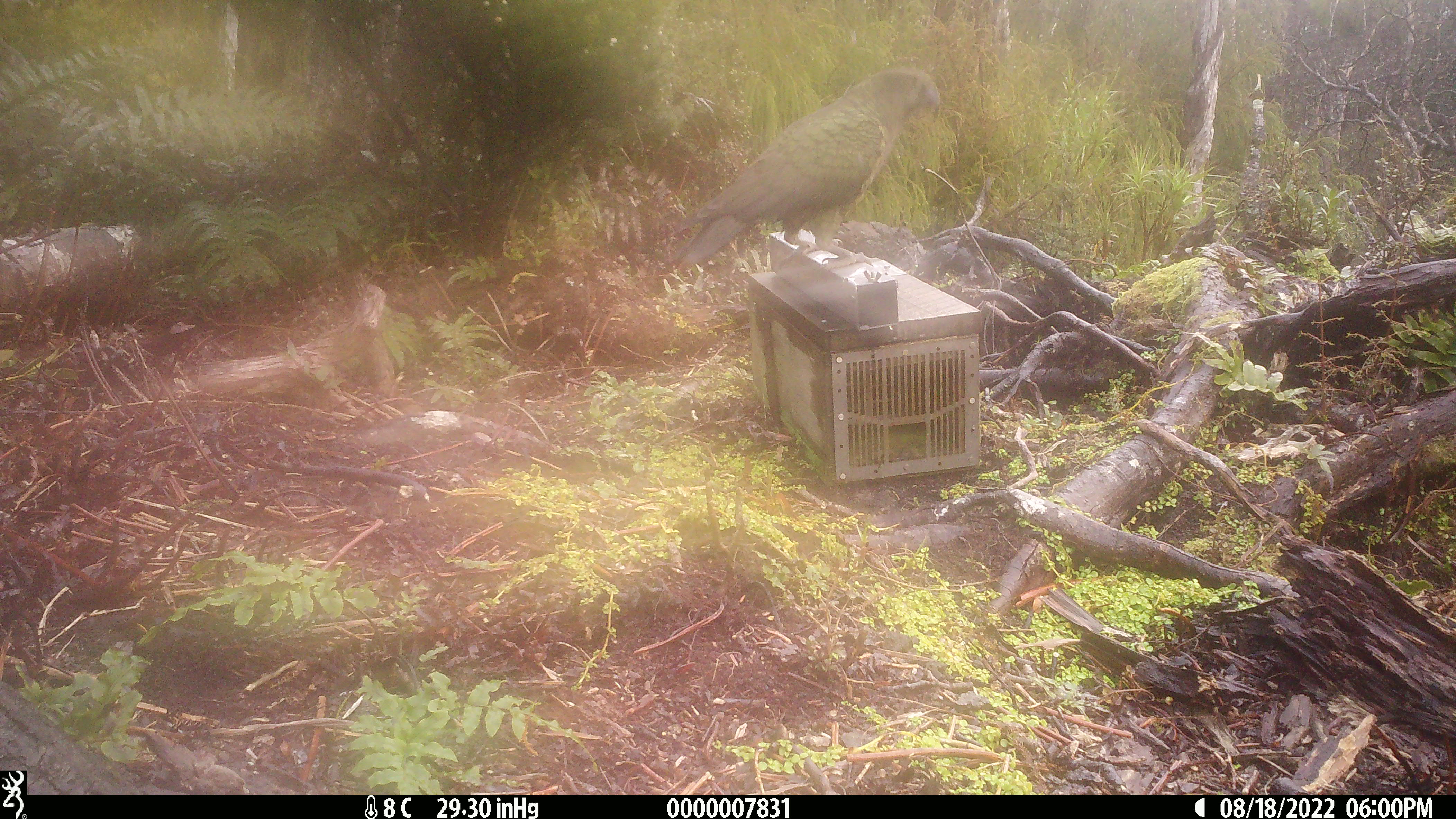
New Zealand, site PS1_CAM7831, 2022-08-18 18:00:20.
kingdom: Animalia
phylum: Chordata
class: Aves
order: Psittaciformes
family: Strigopidae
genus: Nestor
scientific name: Nestor notabilis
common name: kea